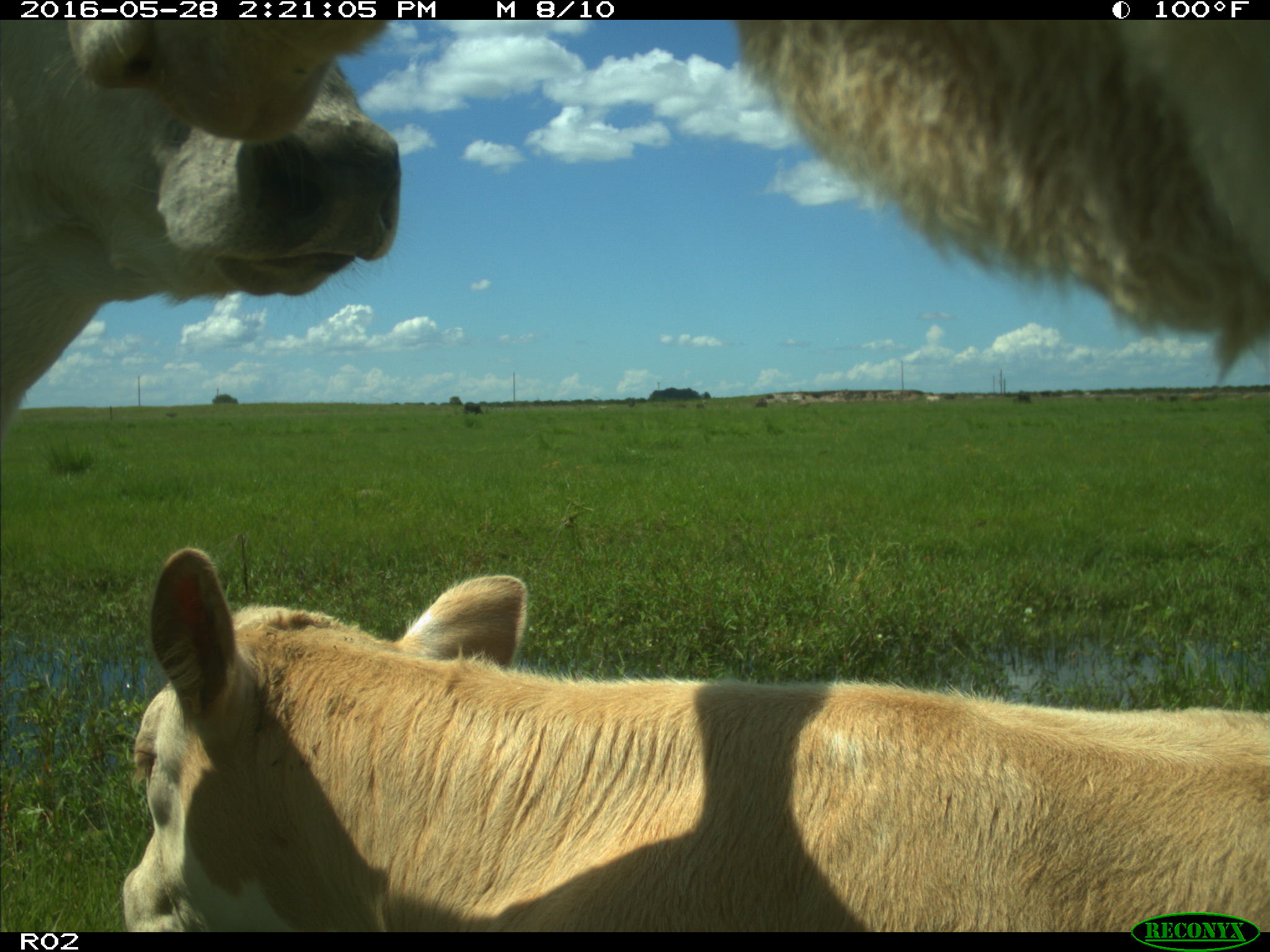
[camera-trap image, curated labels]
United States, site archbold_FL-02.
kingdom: Animalia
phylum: Chordata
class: Mammalia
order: Artiodactyla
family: Bovidae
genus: Bos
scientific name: Bos taurus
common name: domestic cow